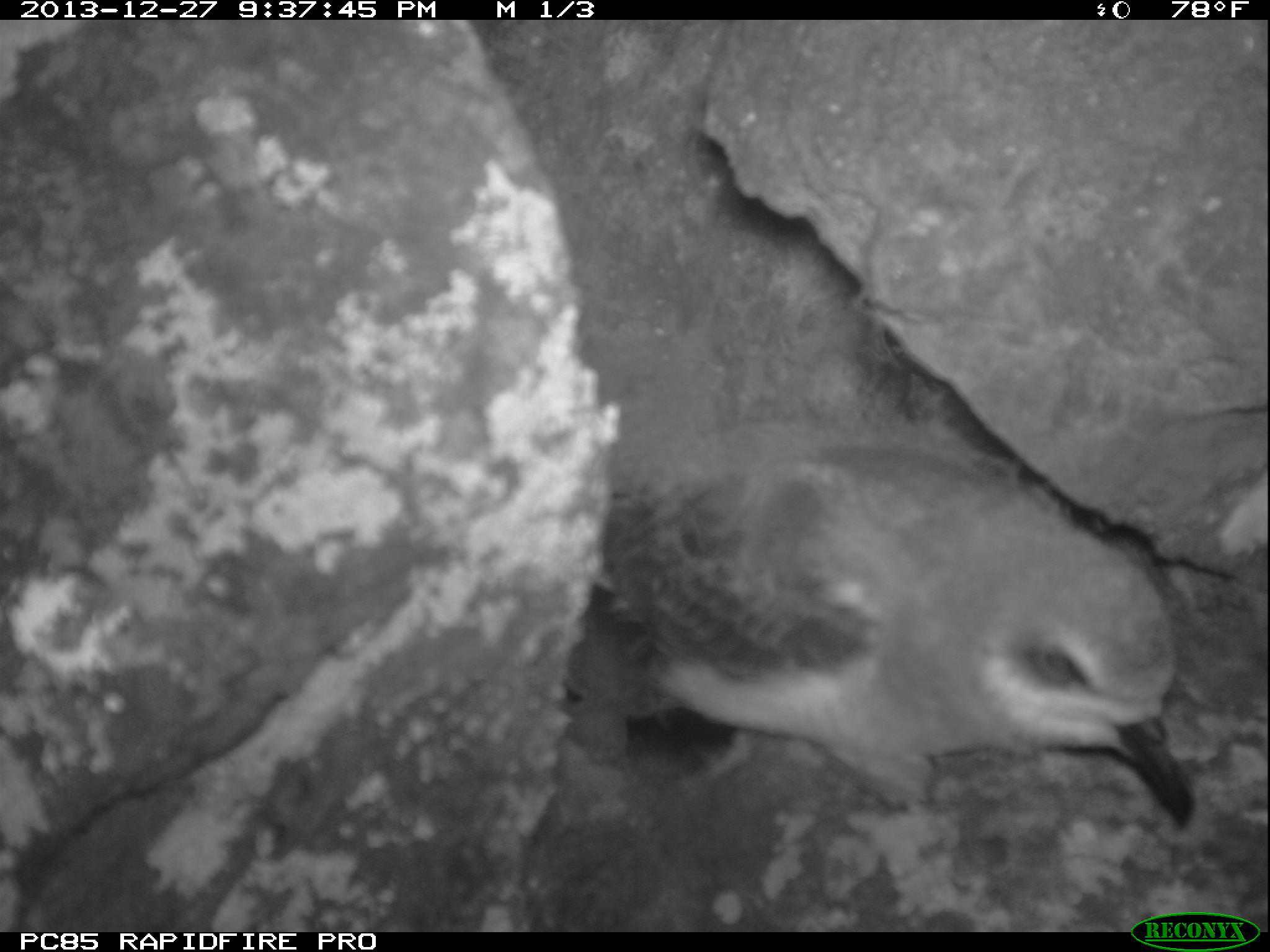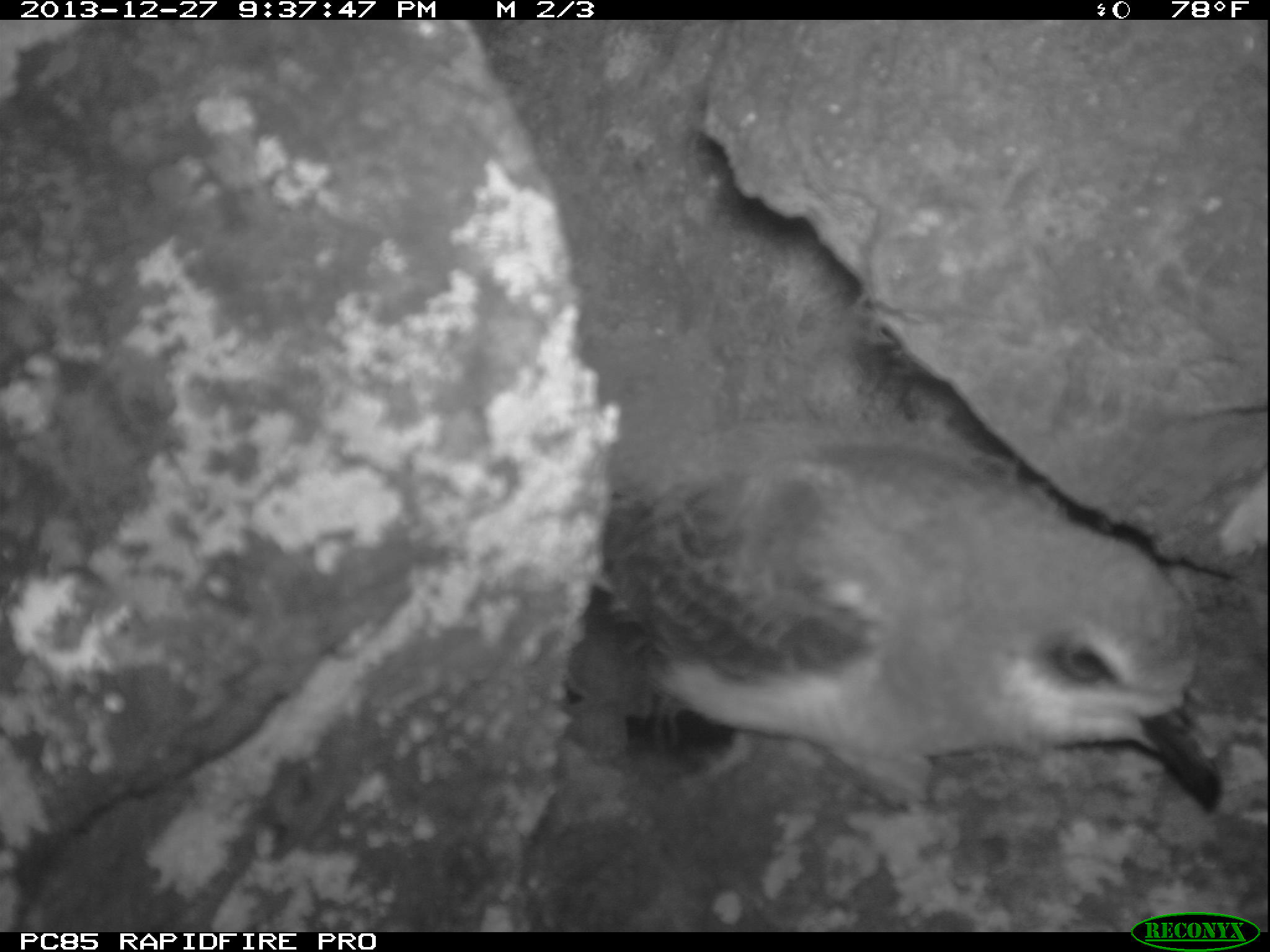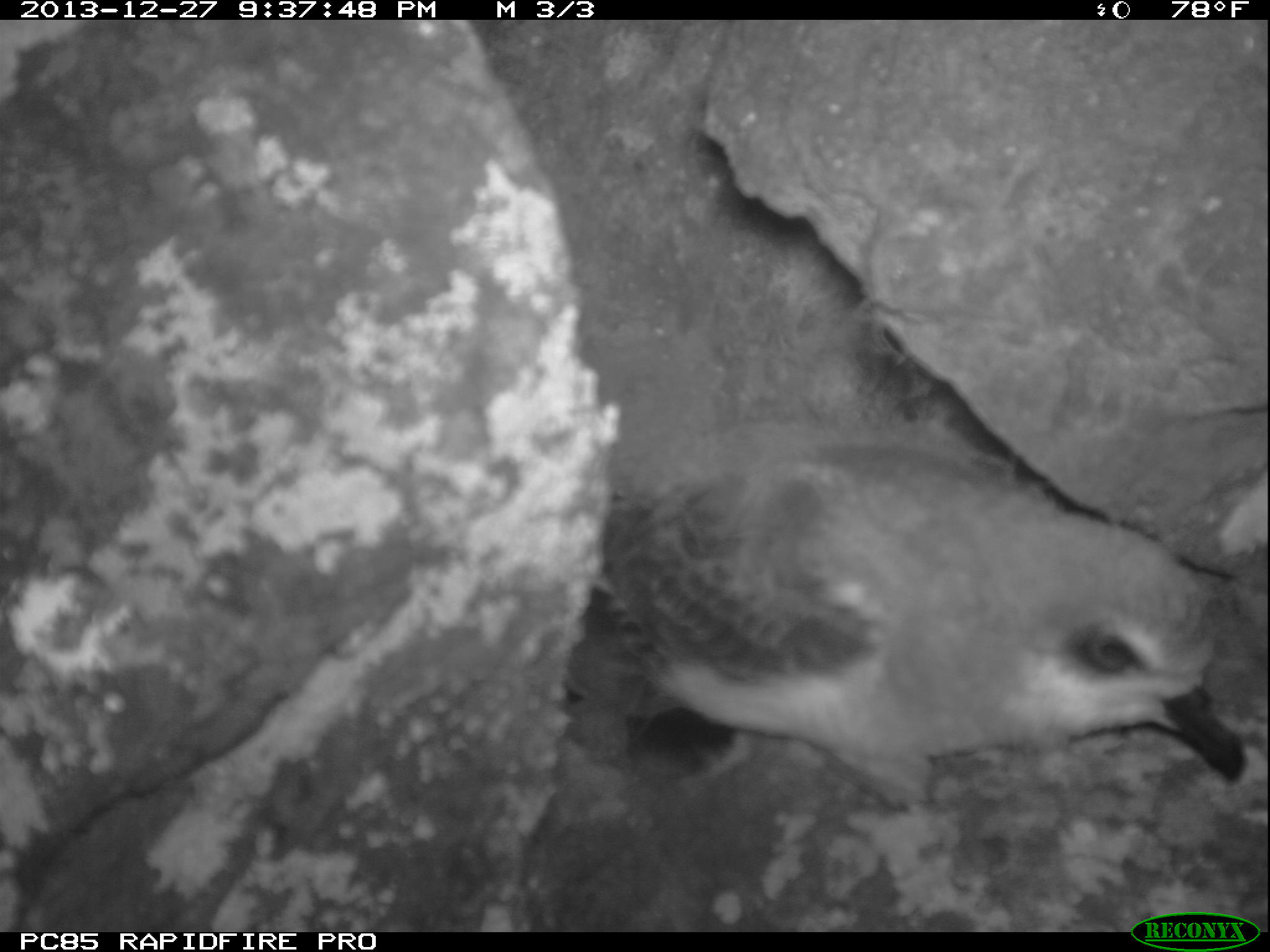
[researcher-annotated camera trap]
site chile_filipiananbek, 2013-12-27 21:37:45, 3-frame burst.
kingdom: Animalia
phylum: Chordata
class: Aves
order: Procellariiformes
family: Procellariidae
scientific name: Procellariidae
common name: petrel chick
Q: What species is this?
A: Petrel chick (Procellariidae).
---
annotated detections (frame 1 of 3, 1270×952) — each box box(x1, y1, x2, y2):
petrel chick: box(544, 419, 1202, 835)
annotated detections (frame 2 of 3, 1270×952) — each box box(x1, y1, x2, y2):
petrel chick: box(554, 421, 1233, 837)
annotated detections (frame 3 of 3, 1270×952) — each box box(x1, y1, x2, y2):
petrel chick: box(558, 431, 1238, 841)